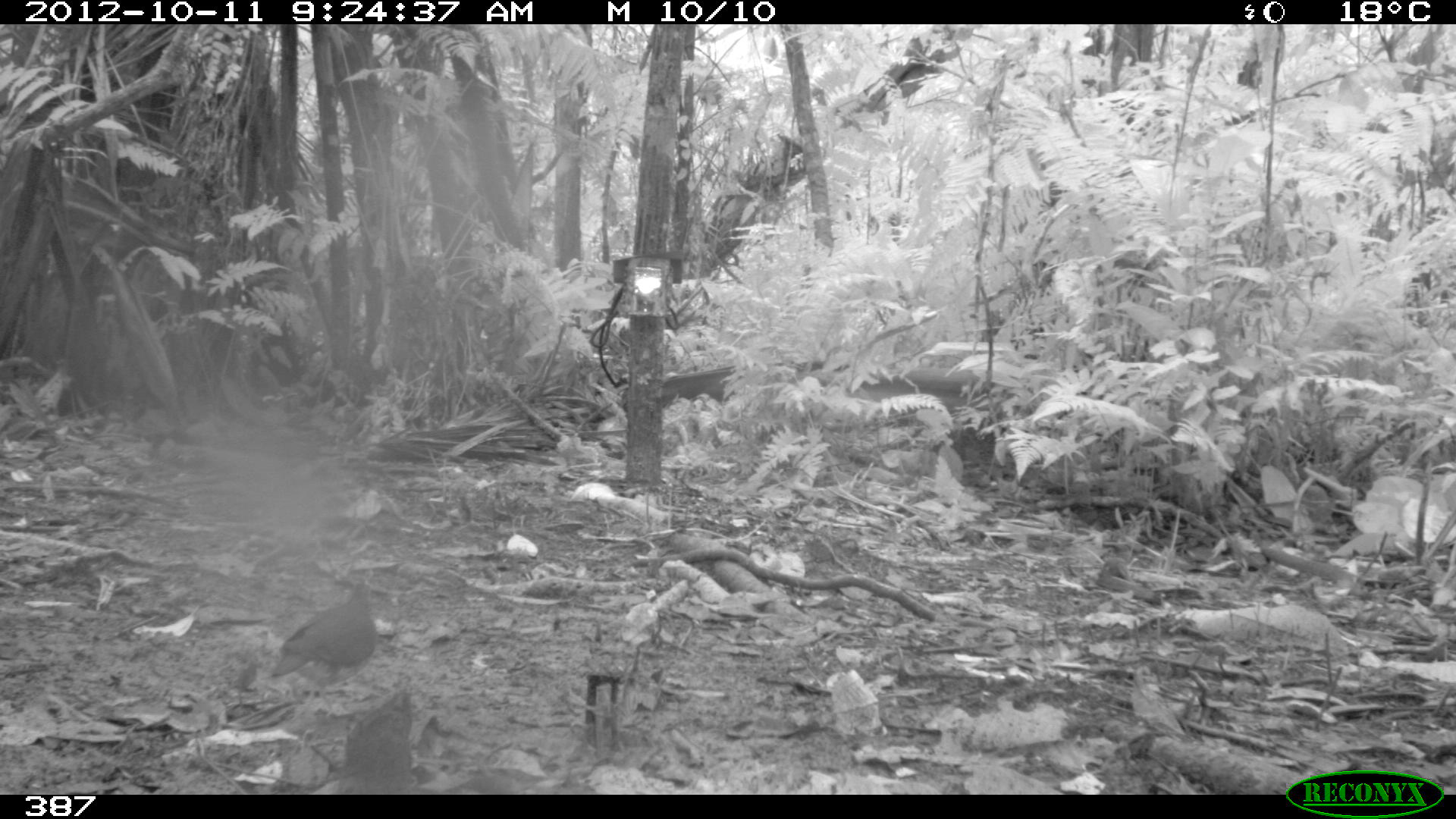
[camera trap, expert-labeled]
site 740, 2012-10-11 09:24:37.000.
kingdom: Animalia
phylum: Chordata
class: Aves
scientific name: Aves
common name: bird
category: unknown bird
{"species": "unknown bird (bird) (Aves)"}